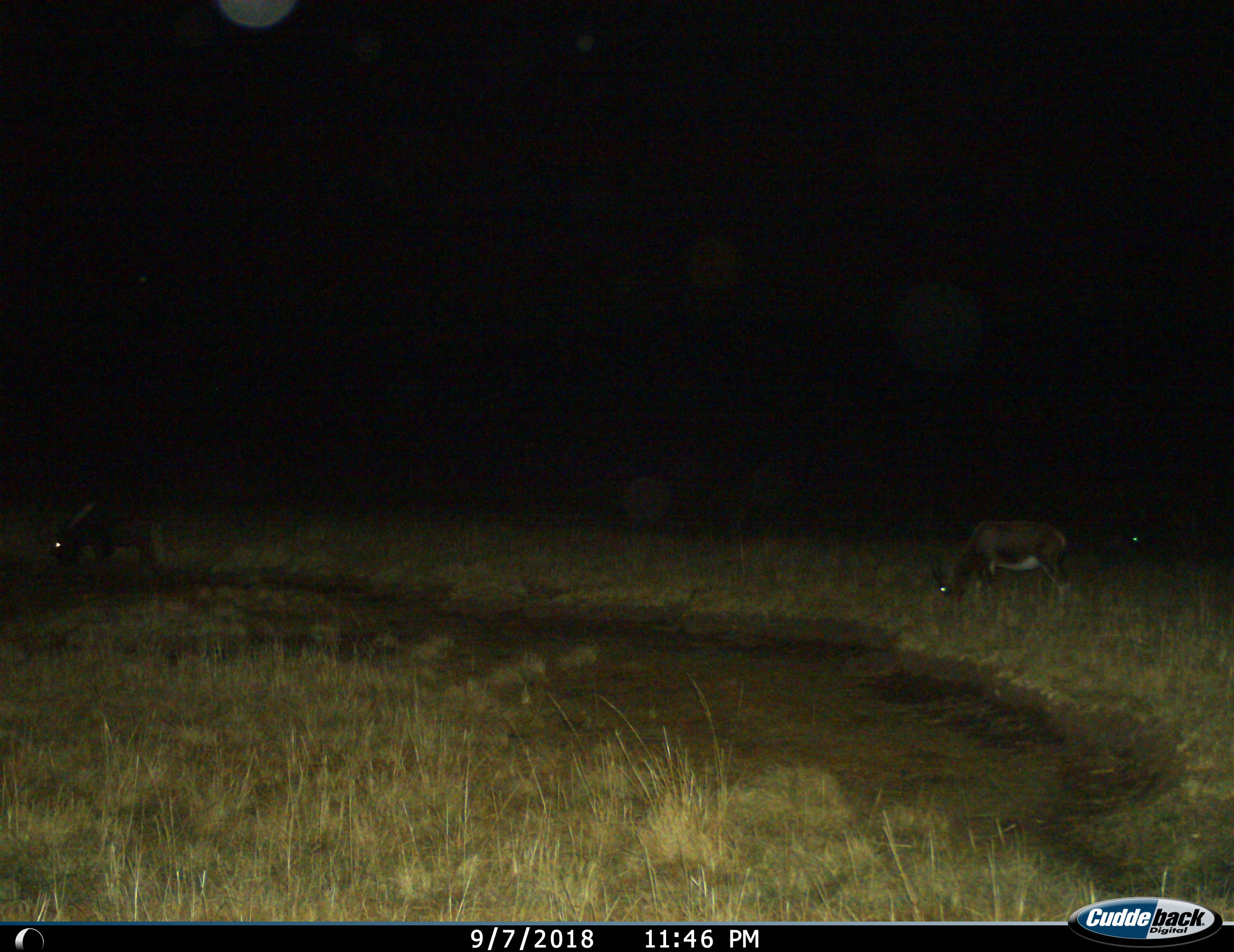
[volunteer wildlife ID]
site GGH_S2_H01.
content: unidentified animal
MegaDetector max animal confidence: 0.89